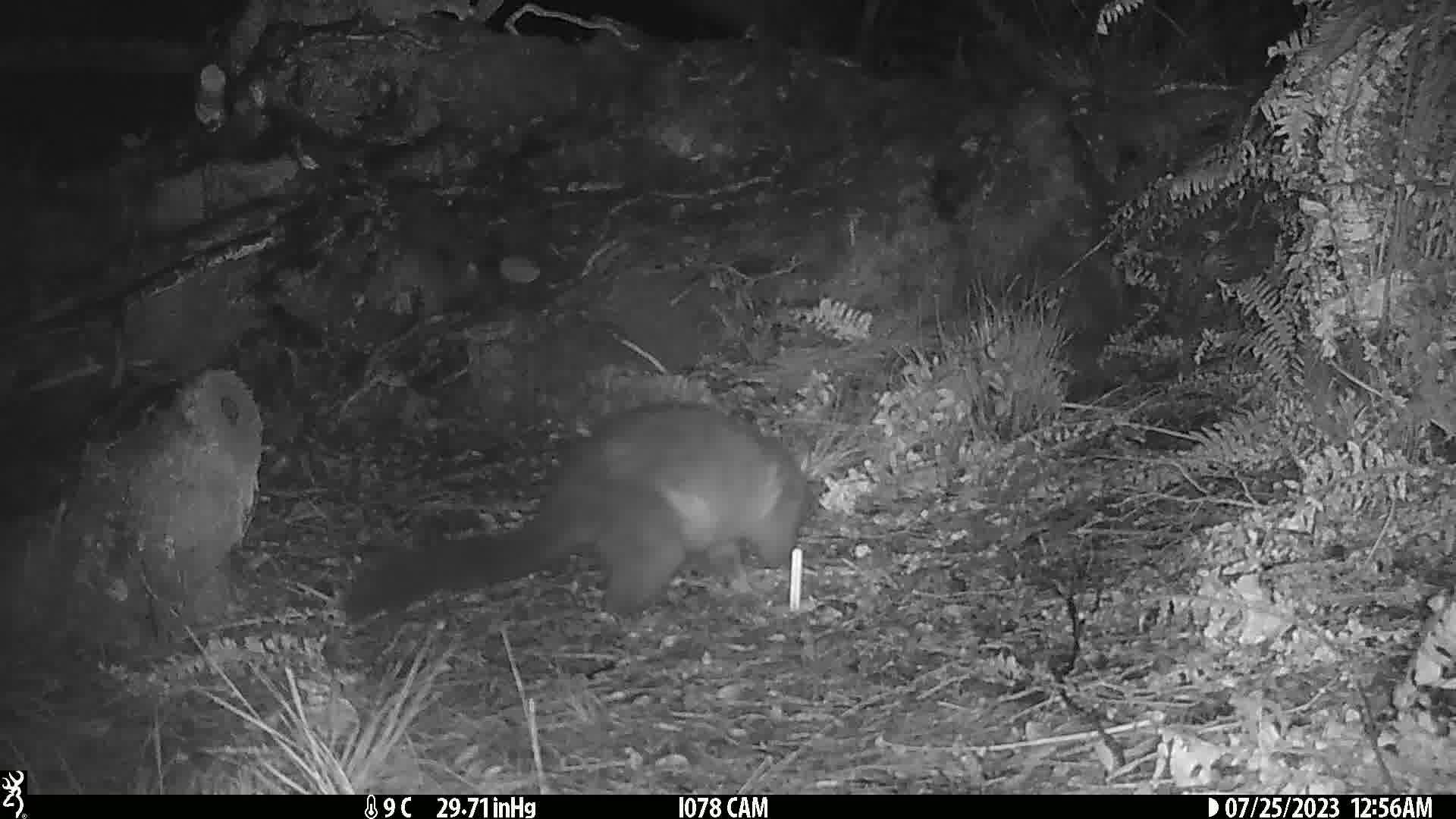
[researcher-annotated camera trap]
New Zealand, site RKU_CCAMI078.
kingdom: Animalia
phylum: Chordata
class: Mammalia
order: Diprotodontia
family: Phalangeridae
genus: Trichosurus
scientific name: Trichosurus vulpecula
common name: common brushtail possum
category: possum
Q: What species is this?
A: Possum (common brushtail possum) (Trichosurus vulpecula).